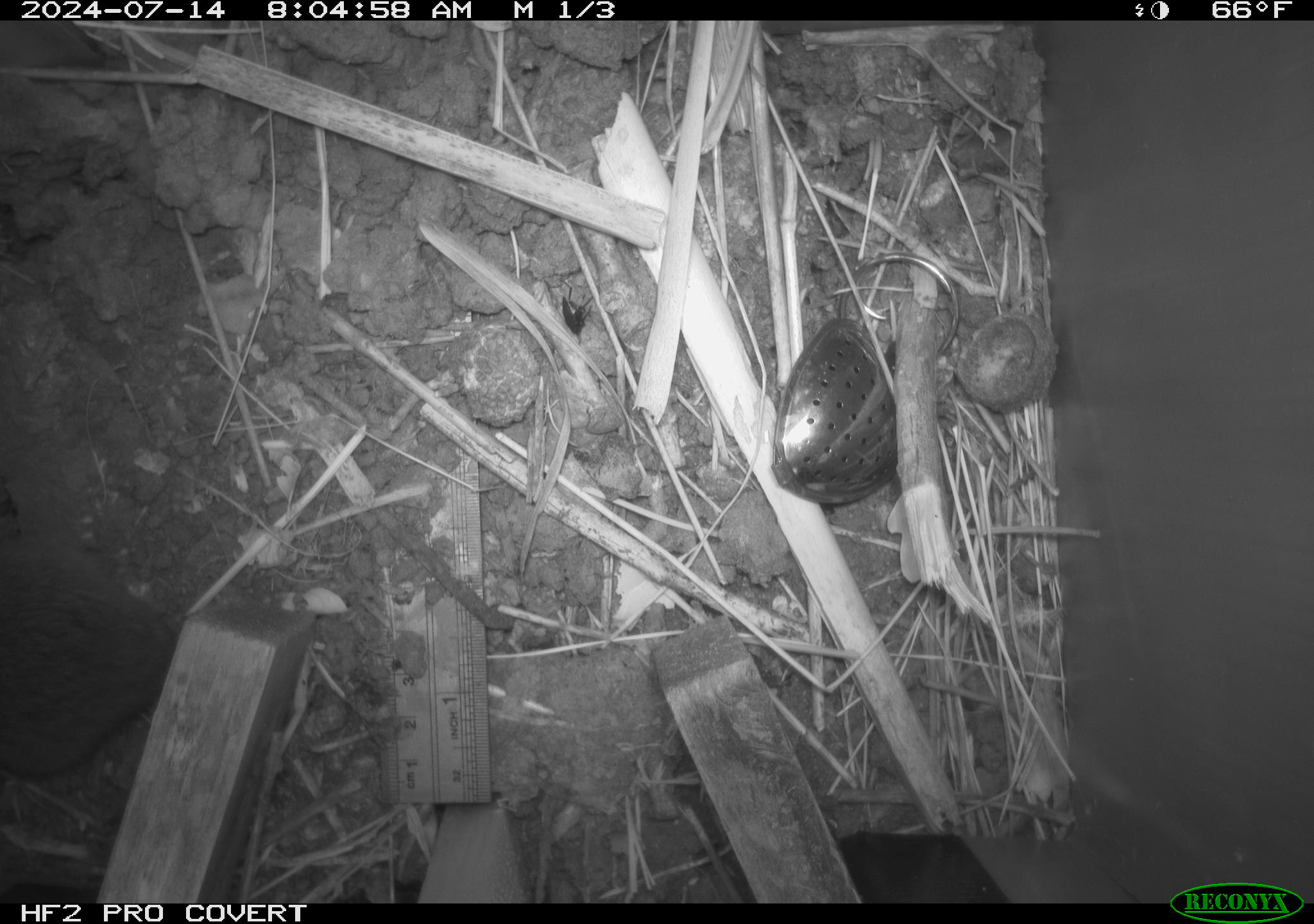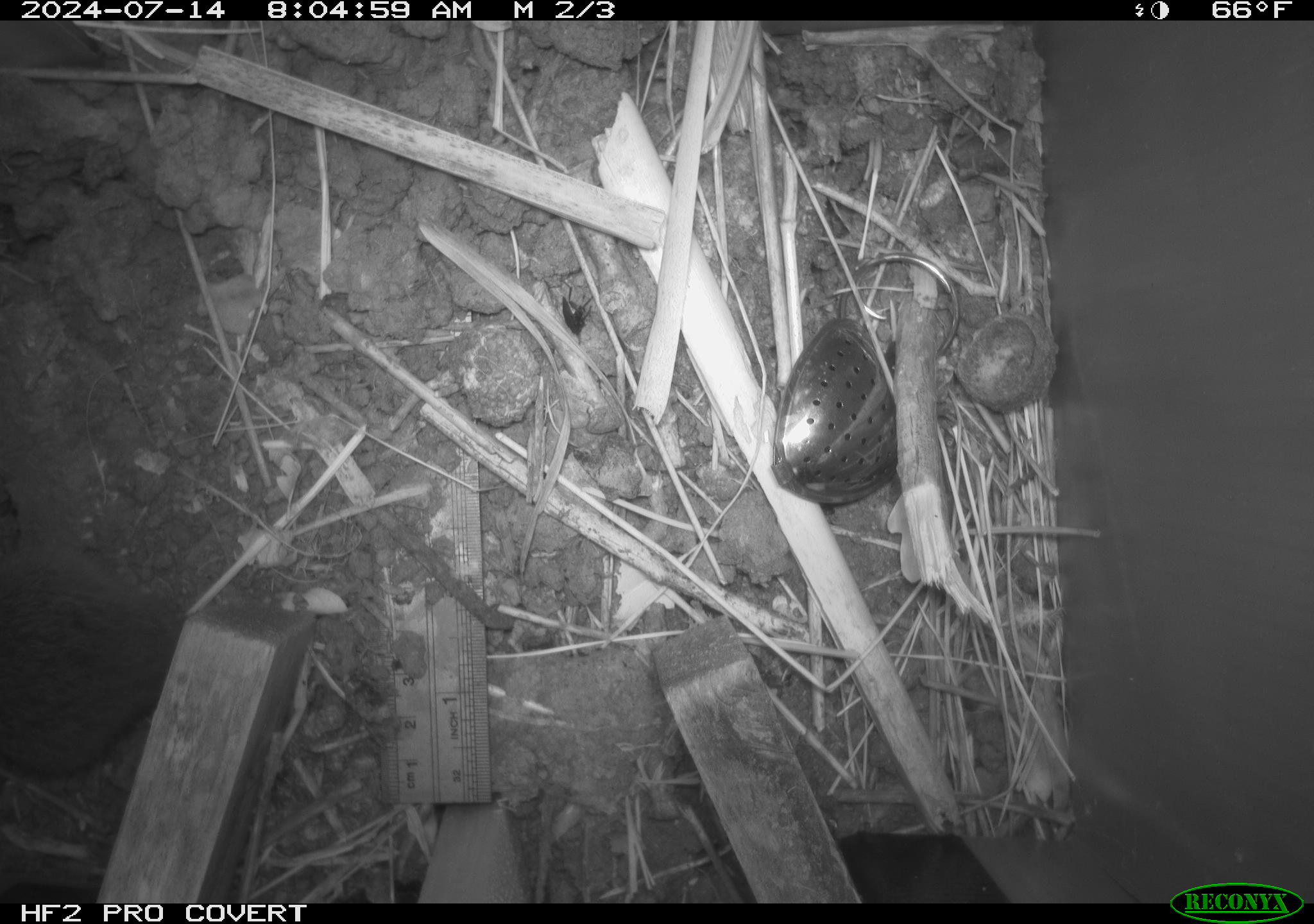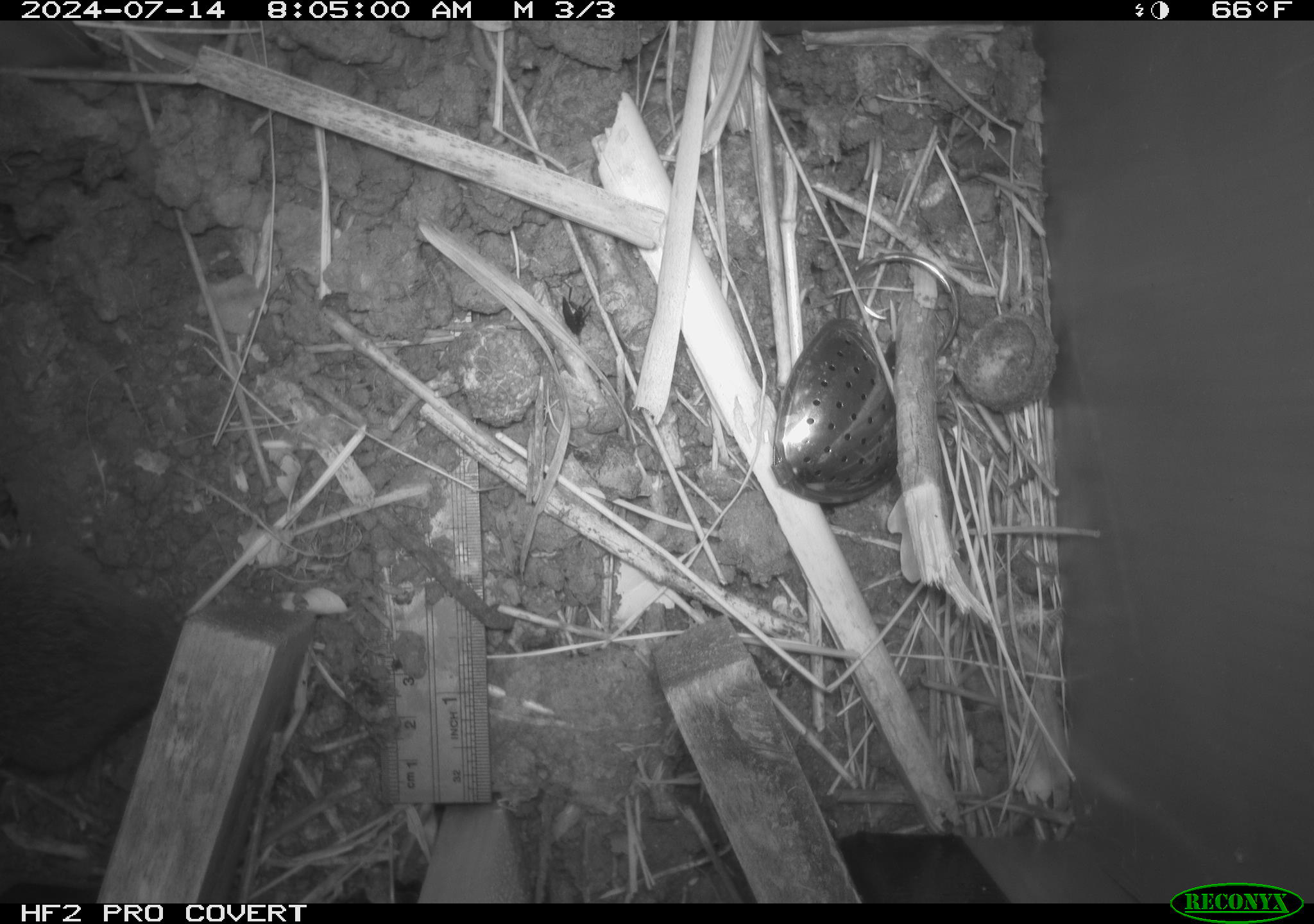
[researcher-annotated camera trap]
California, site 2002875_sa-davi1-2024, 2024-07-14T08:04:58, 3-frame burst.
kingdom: Animalia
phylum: Chordata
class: Mammalia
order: Rodentia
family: Cricetidae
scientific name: Arvicolinae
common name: voles, lemmings, and muskrats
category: arvicolinae subfamily